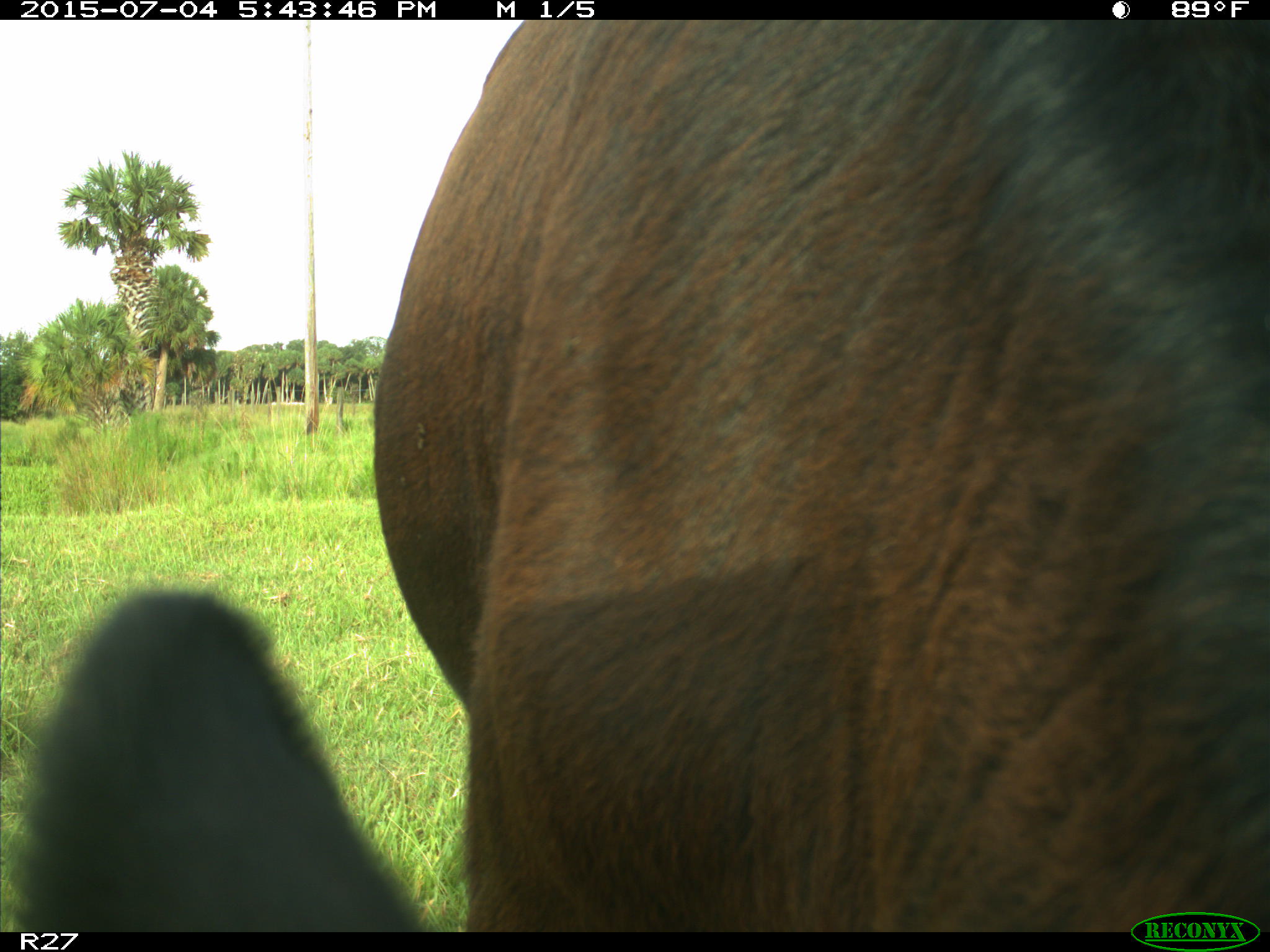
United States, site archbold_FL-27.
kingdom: Animalia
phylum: Chordata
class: Mammalia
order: Artiodactyla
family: Bovidae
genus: Bos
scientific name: Bos taurus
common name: domestic cow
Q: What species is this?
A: Bos taurus (domestic cow).